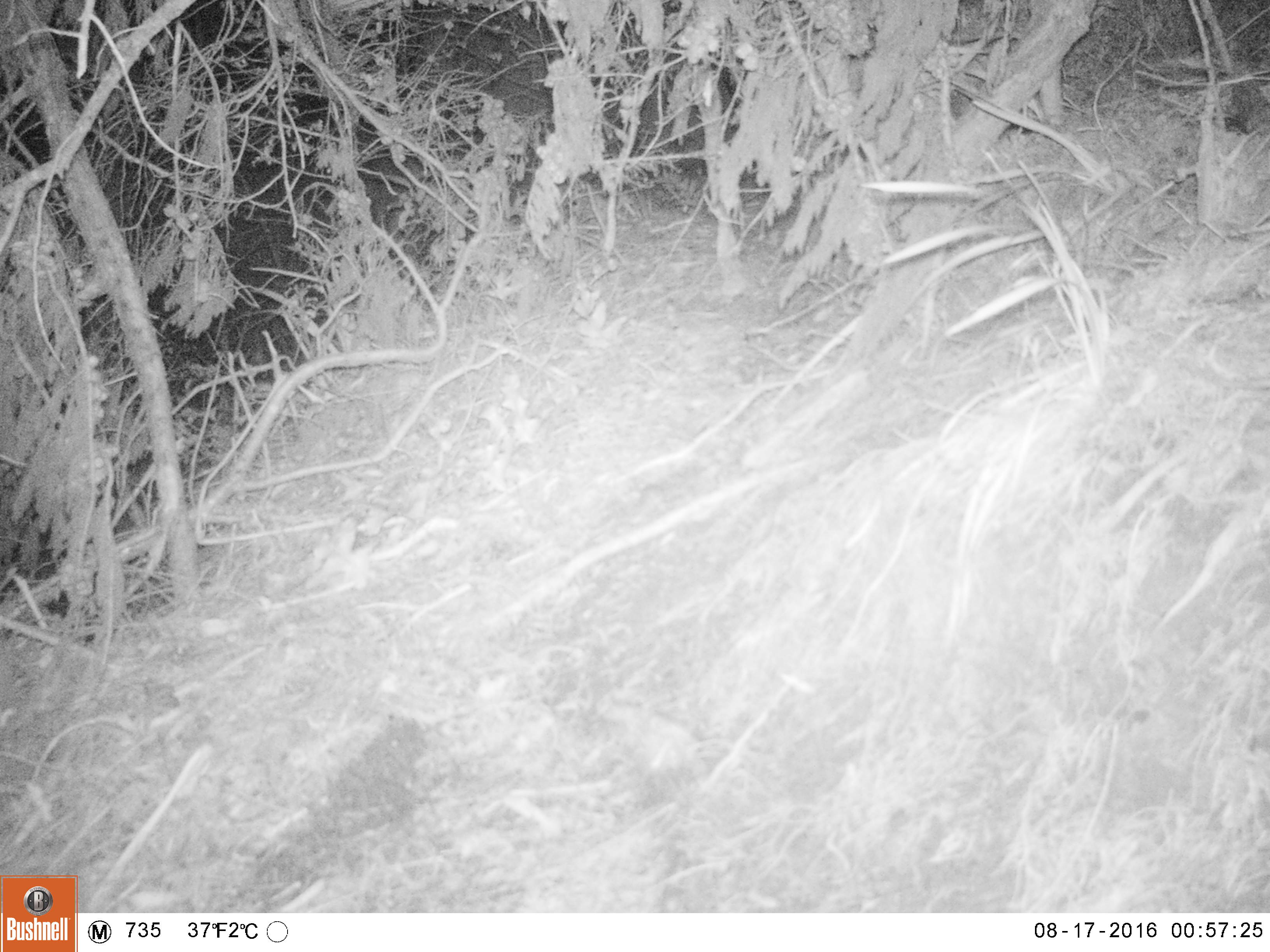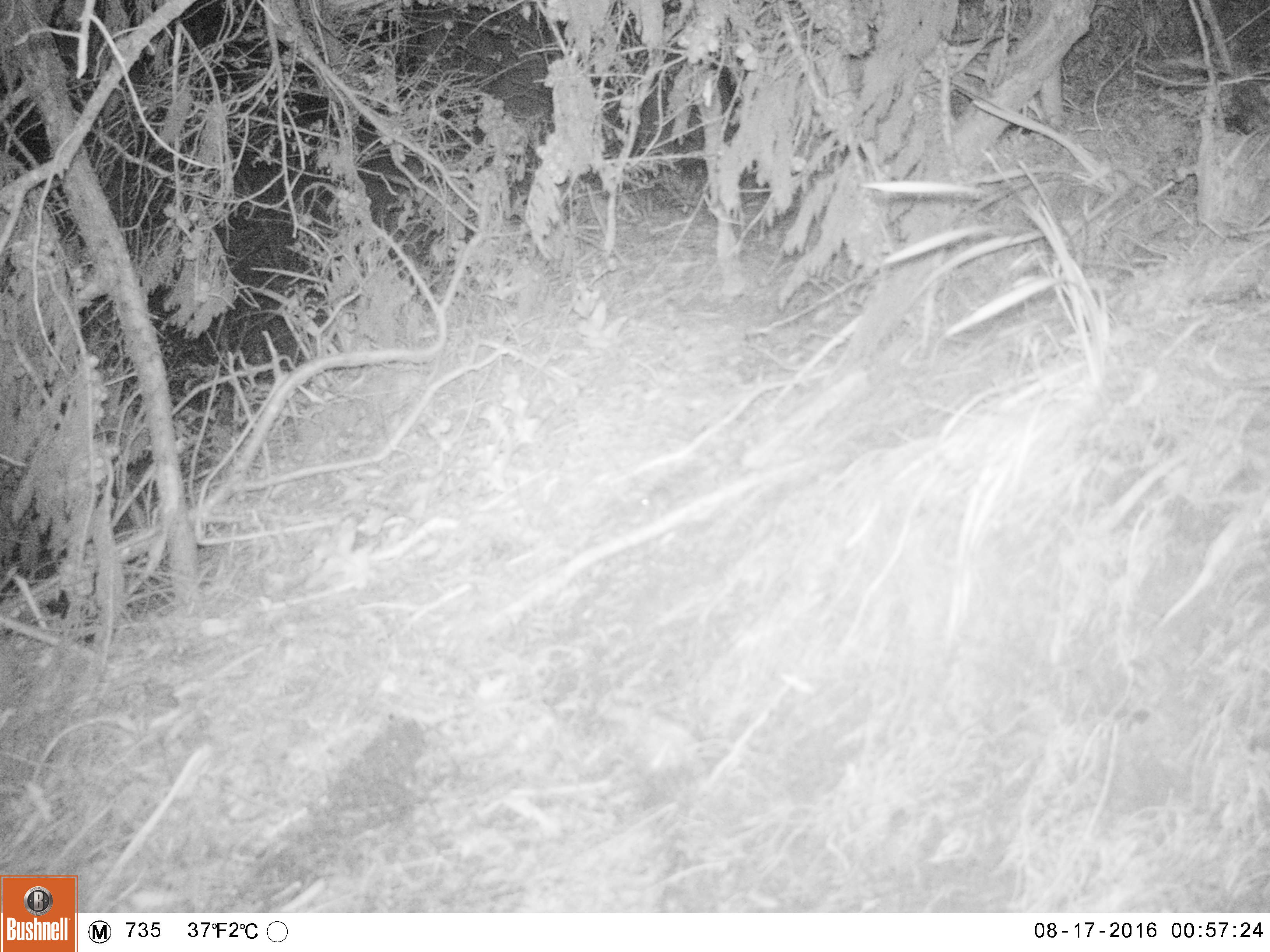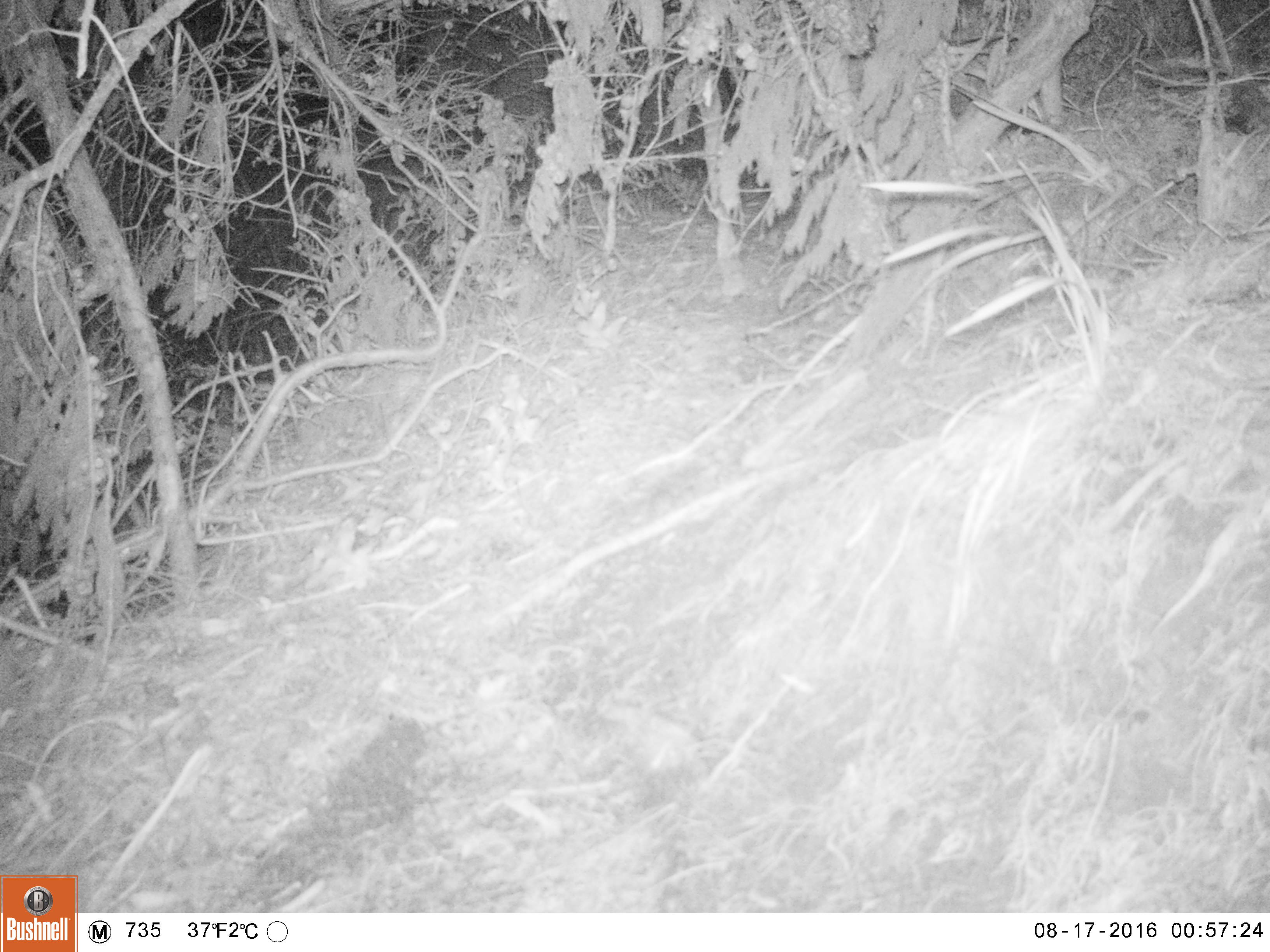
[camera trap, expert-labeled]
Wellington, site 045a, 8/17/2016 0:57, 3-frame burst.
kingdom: Animalia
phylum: Chordata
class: Mammalia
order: Rodentia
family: Muridae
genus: Mus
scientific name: Mus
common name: mouse